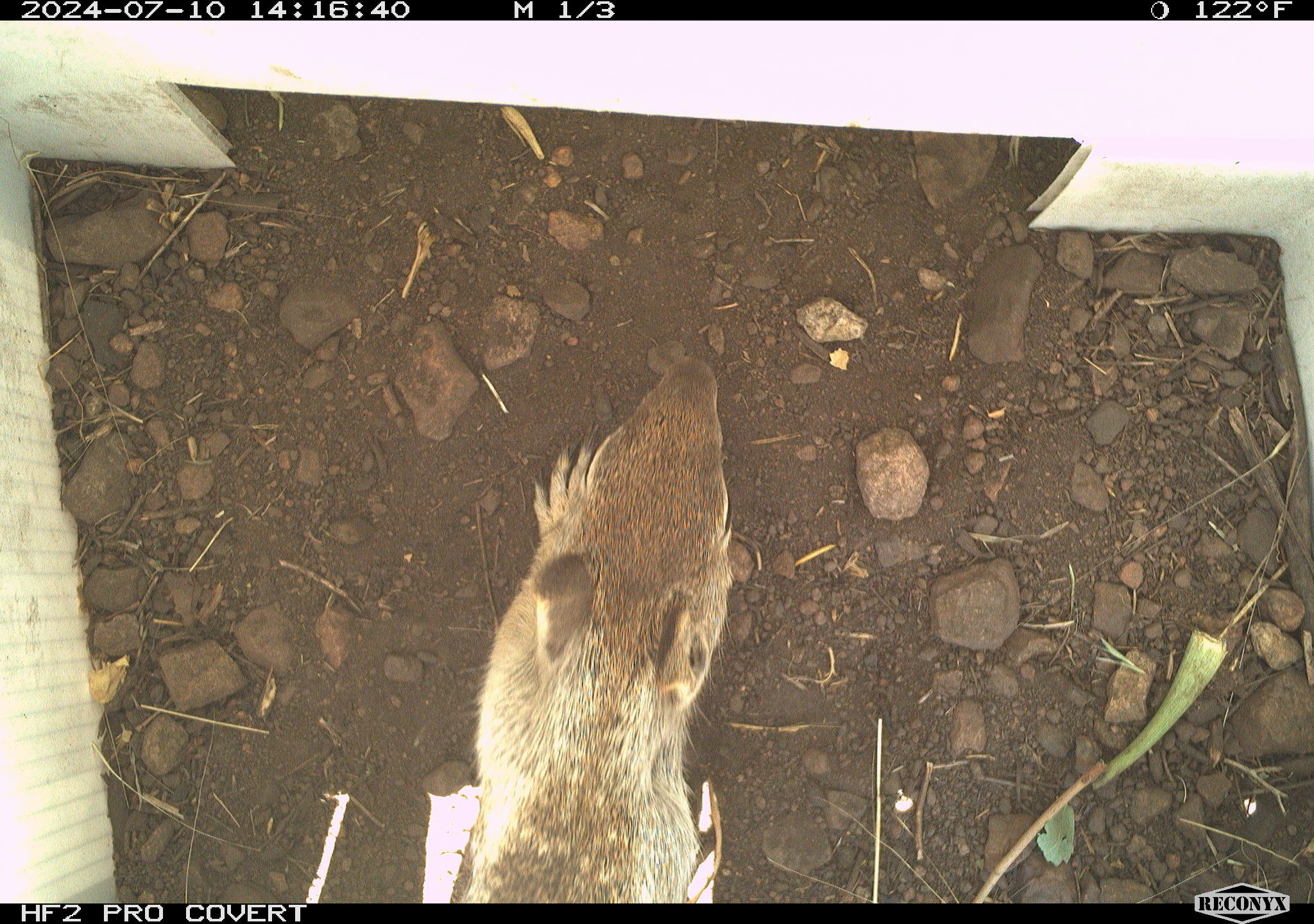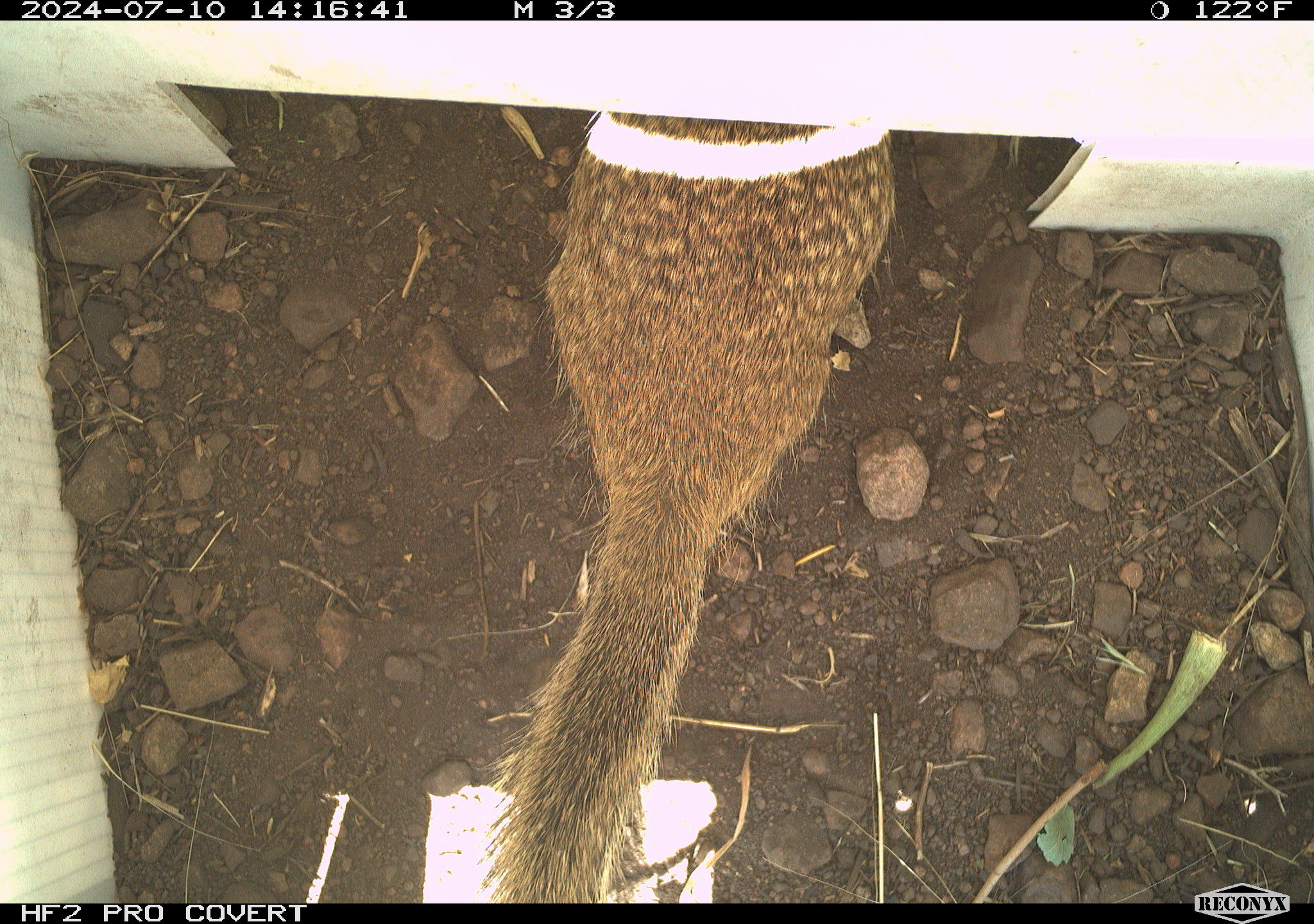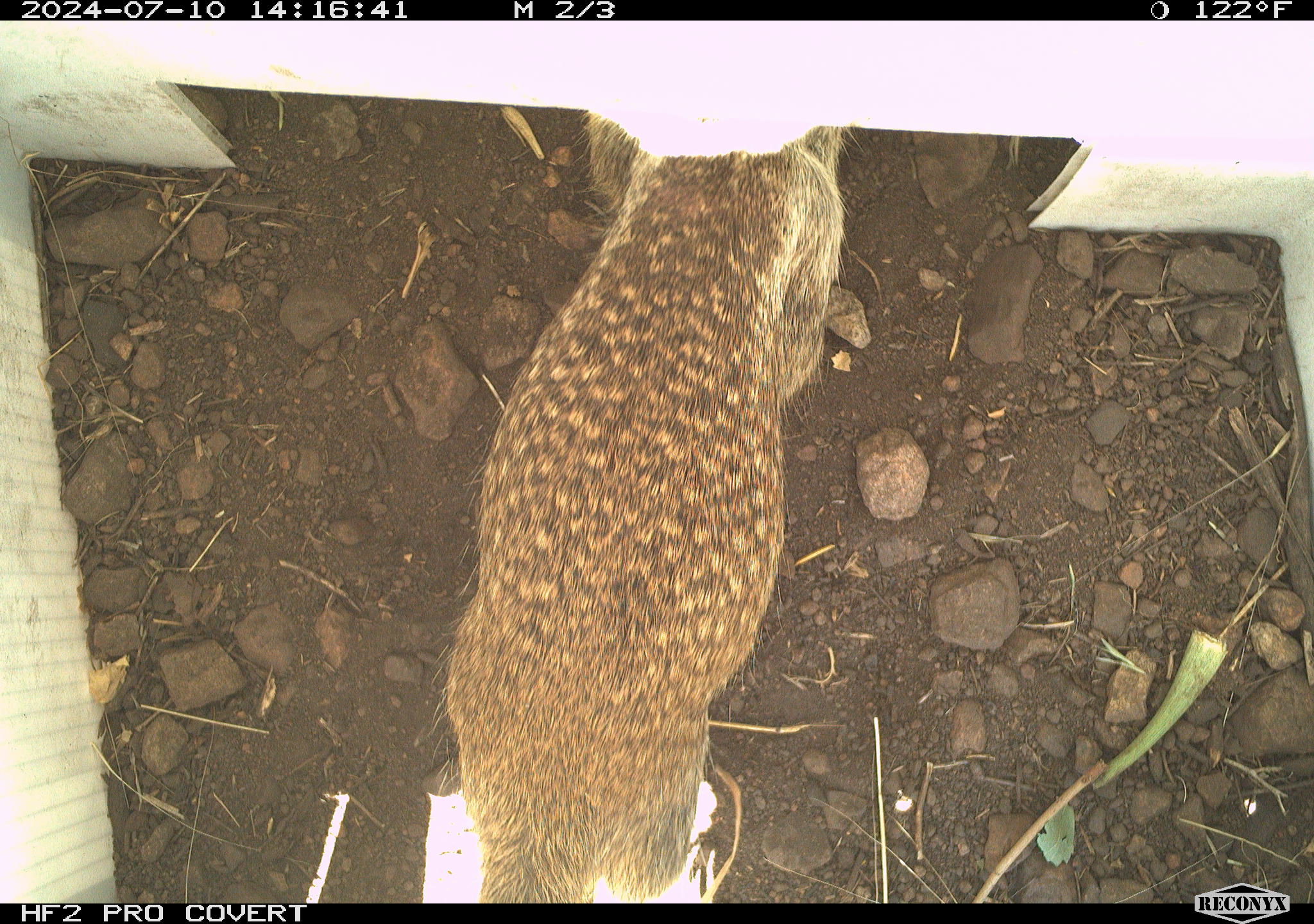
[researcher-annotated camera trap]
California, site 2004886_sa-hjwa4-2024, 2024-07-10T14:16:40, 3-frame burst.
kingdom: Animalia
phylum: Chordata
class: Mammalia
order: Rodentia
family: Sciuridae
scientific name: Sciuridae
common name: squirrels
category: sciuridae family